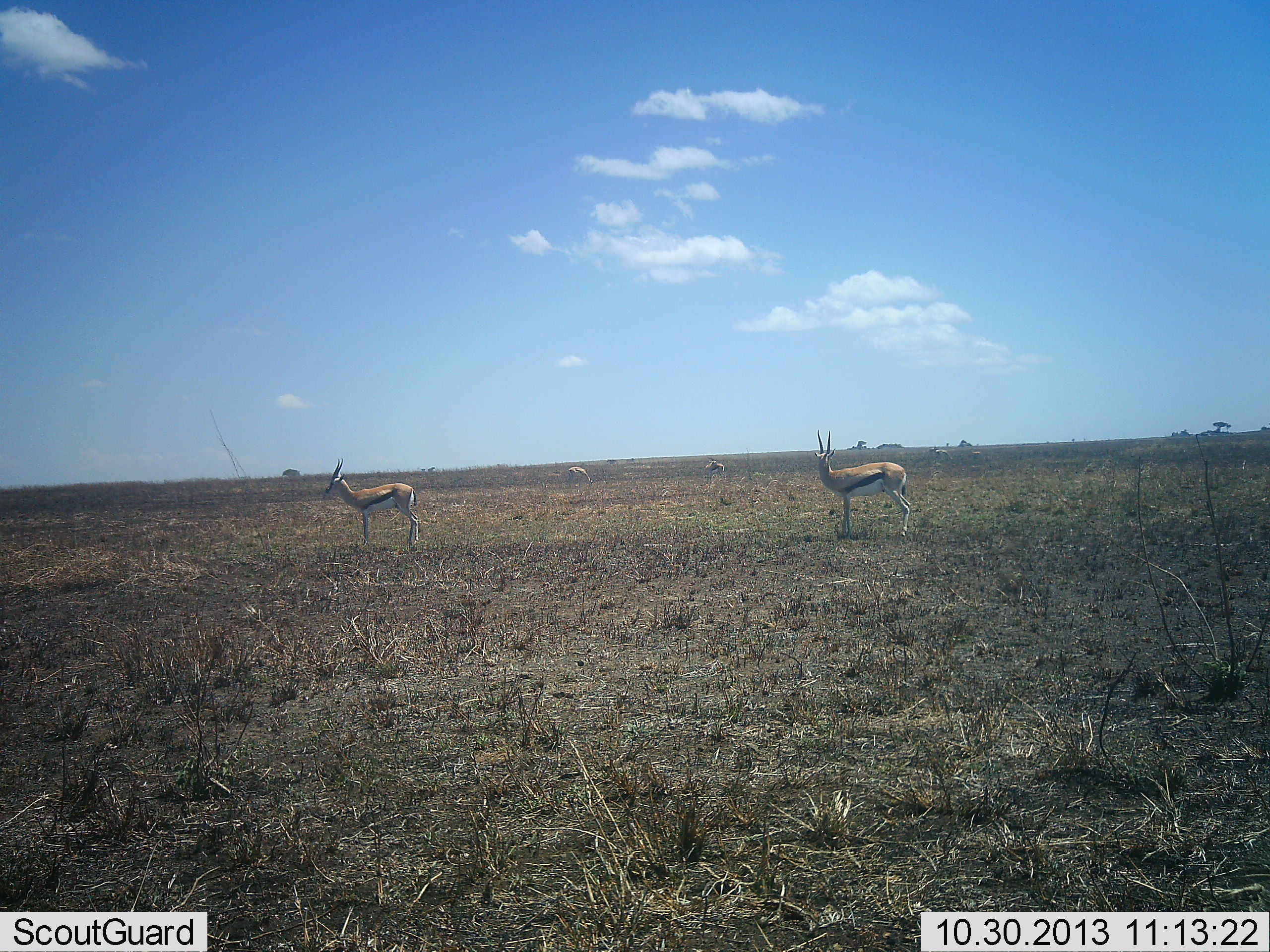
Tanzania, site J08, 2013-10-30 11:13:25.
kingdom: Animalia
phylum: Chordata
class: Mammalia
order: Artiodactyla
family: Bovidae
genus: Eudorcas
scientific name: Eudorcas thomsonii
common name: thomson's gazelle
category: gazellethomsons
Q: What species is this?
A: Gazellethomsons (thomson's gazelle) (Eudorcas thomsonii).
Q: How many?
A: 4.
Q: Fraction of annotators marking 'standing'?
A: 100%.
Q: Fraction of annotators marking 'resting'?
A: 7%.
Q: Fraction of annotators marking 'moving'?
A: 7%.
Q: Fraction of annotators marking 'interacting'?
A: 4%.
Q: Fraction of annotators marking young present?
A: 0%.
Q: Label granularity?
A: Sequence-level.